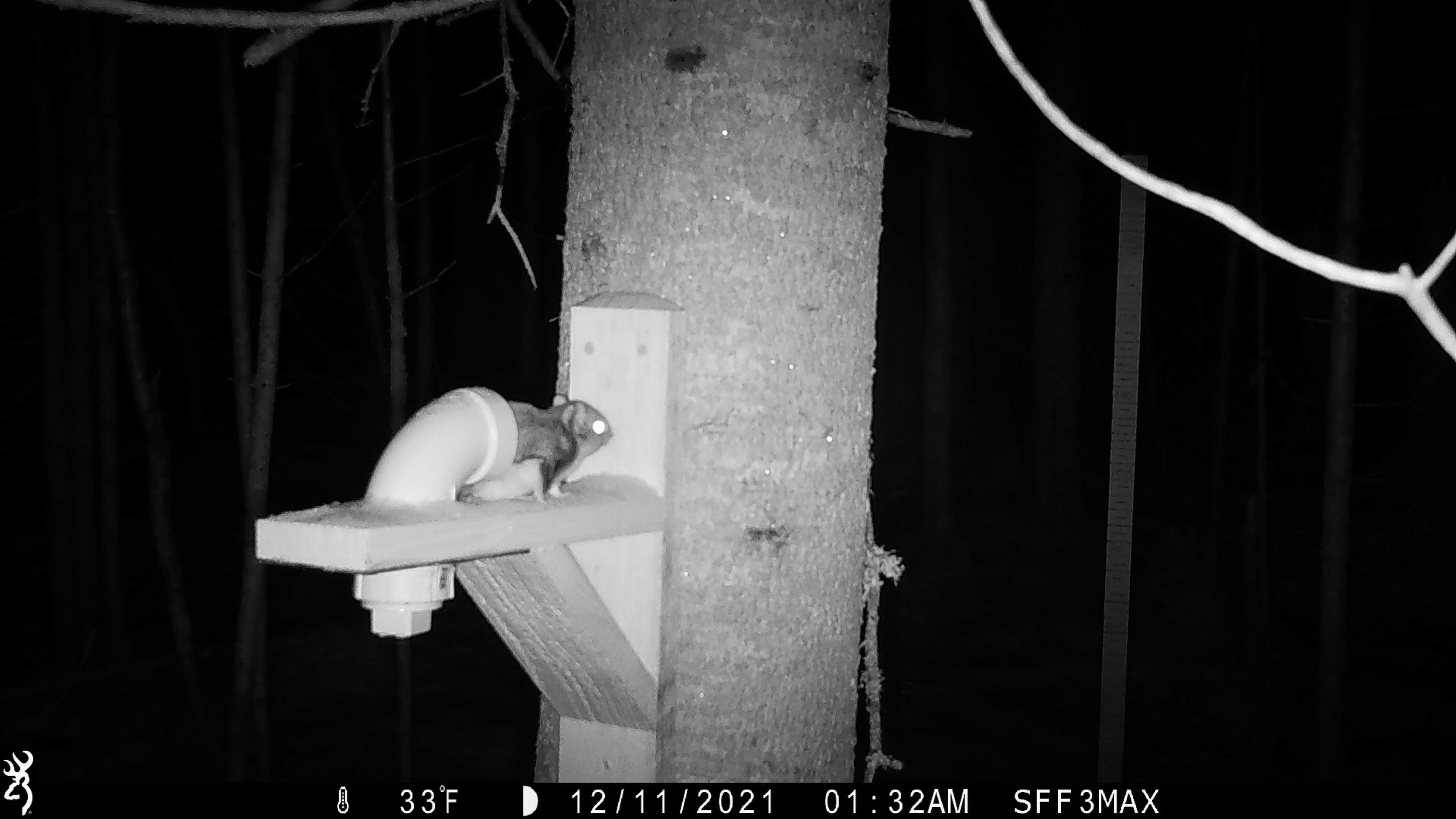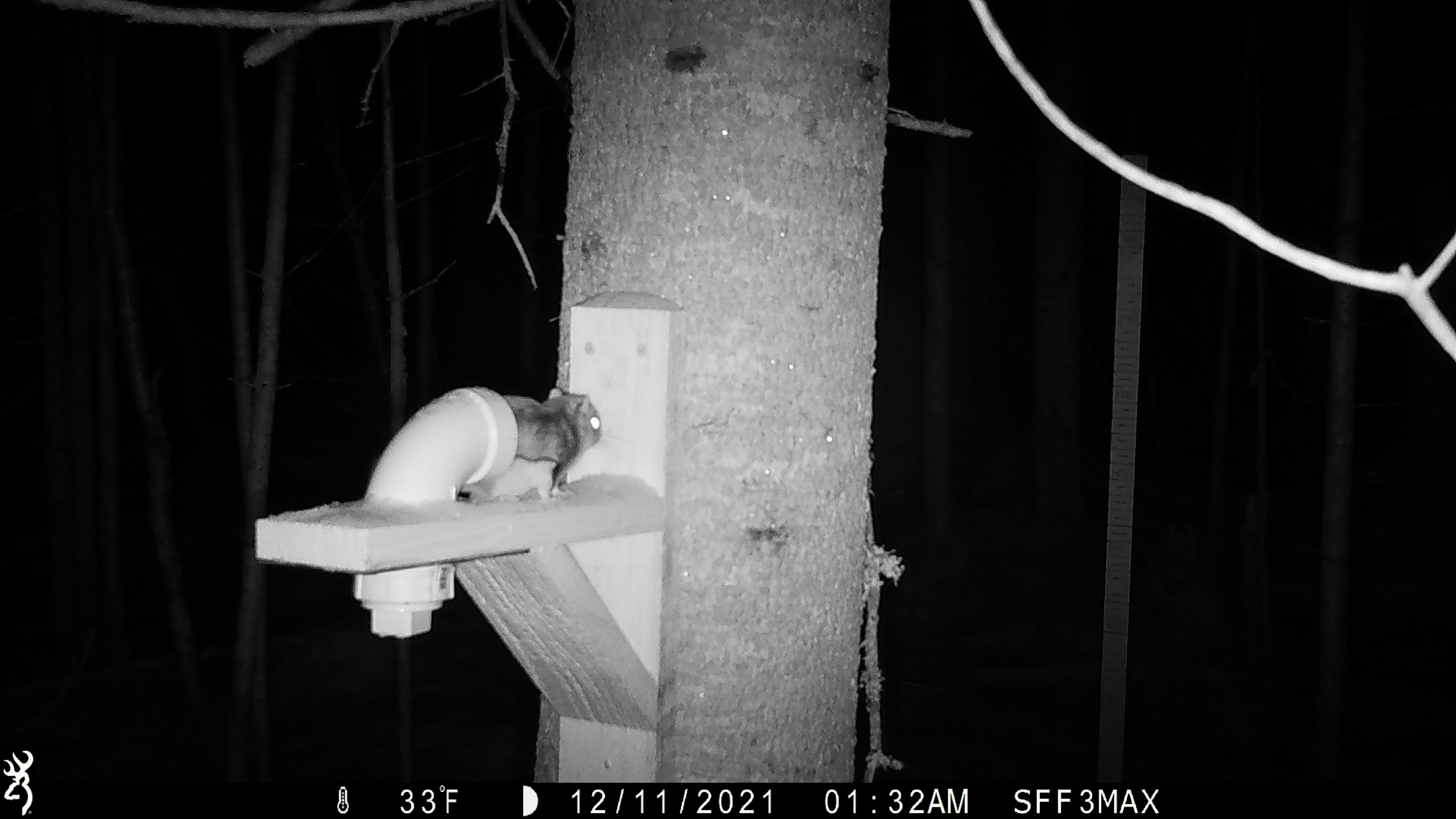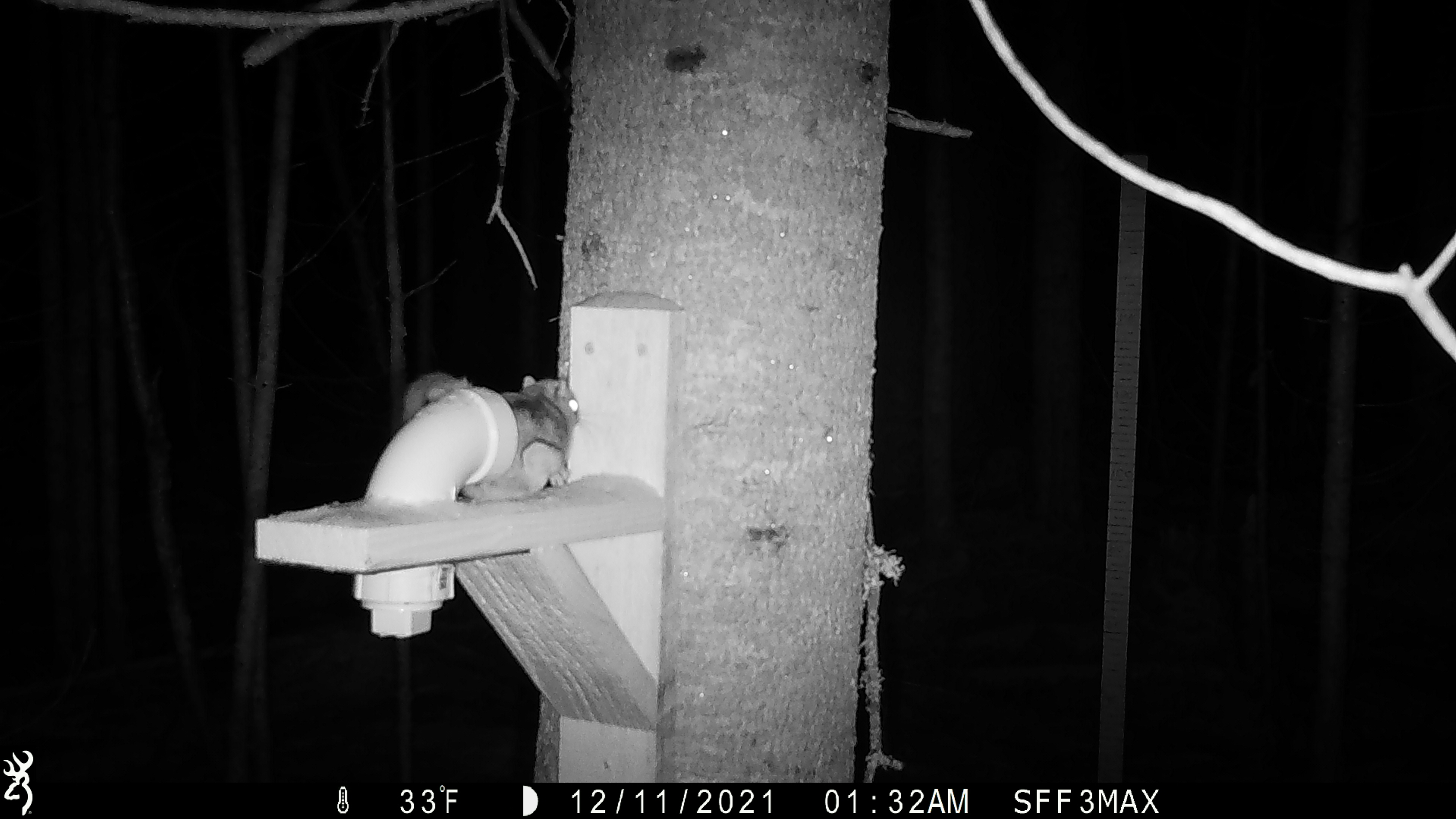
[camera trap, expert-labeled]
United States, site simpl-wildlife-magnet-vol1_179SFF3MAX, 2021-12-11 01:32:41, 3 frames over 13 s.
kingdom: Animalia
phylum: Chordata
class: Mammalia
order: Rodentia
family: Sciuridae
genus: Glaucomys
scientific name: Glaucomys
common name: flying squirrel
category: flying squirrel sp.